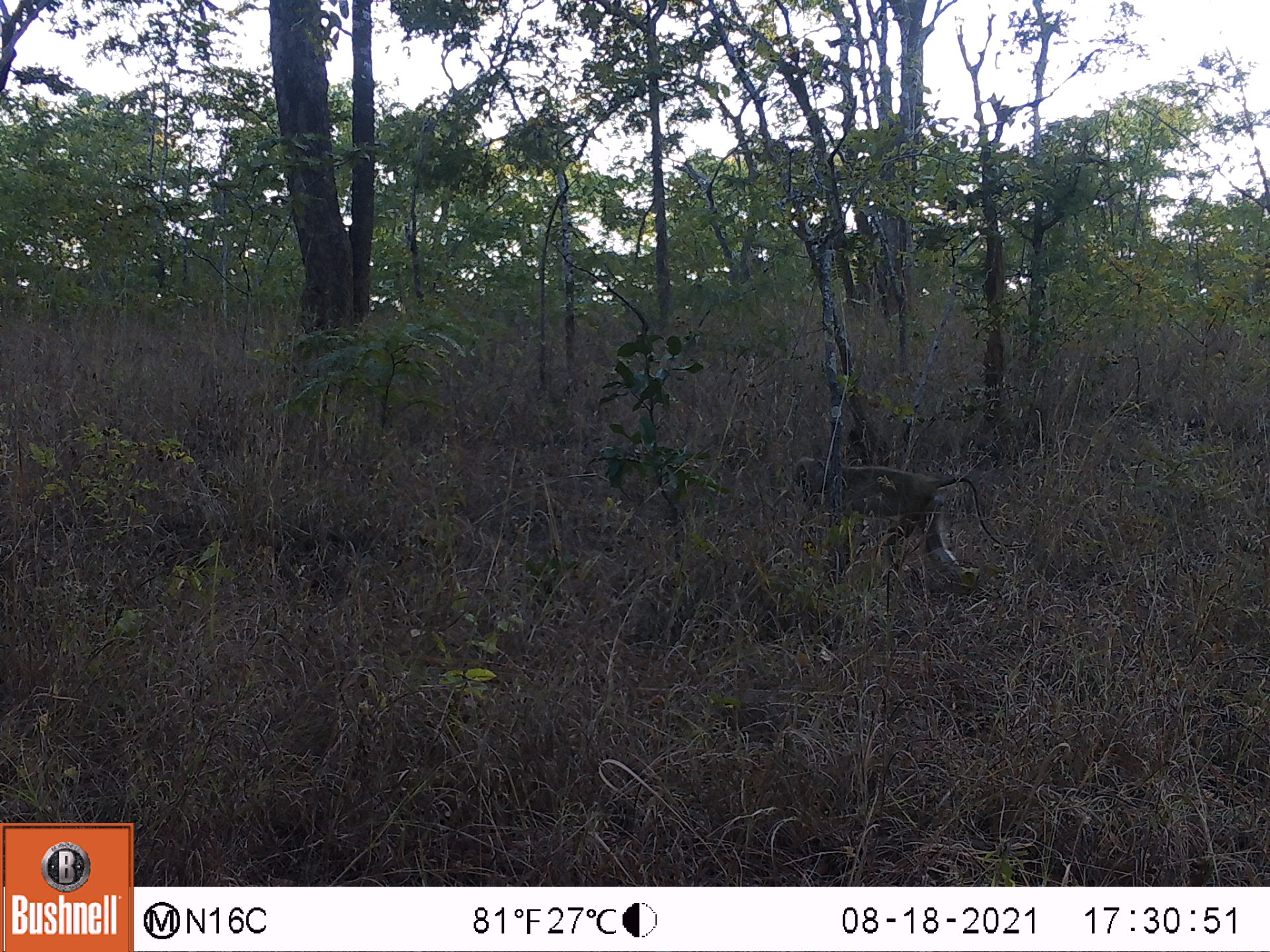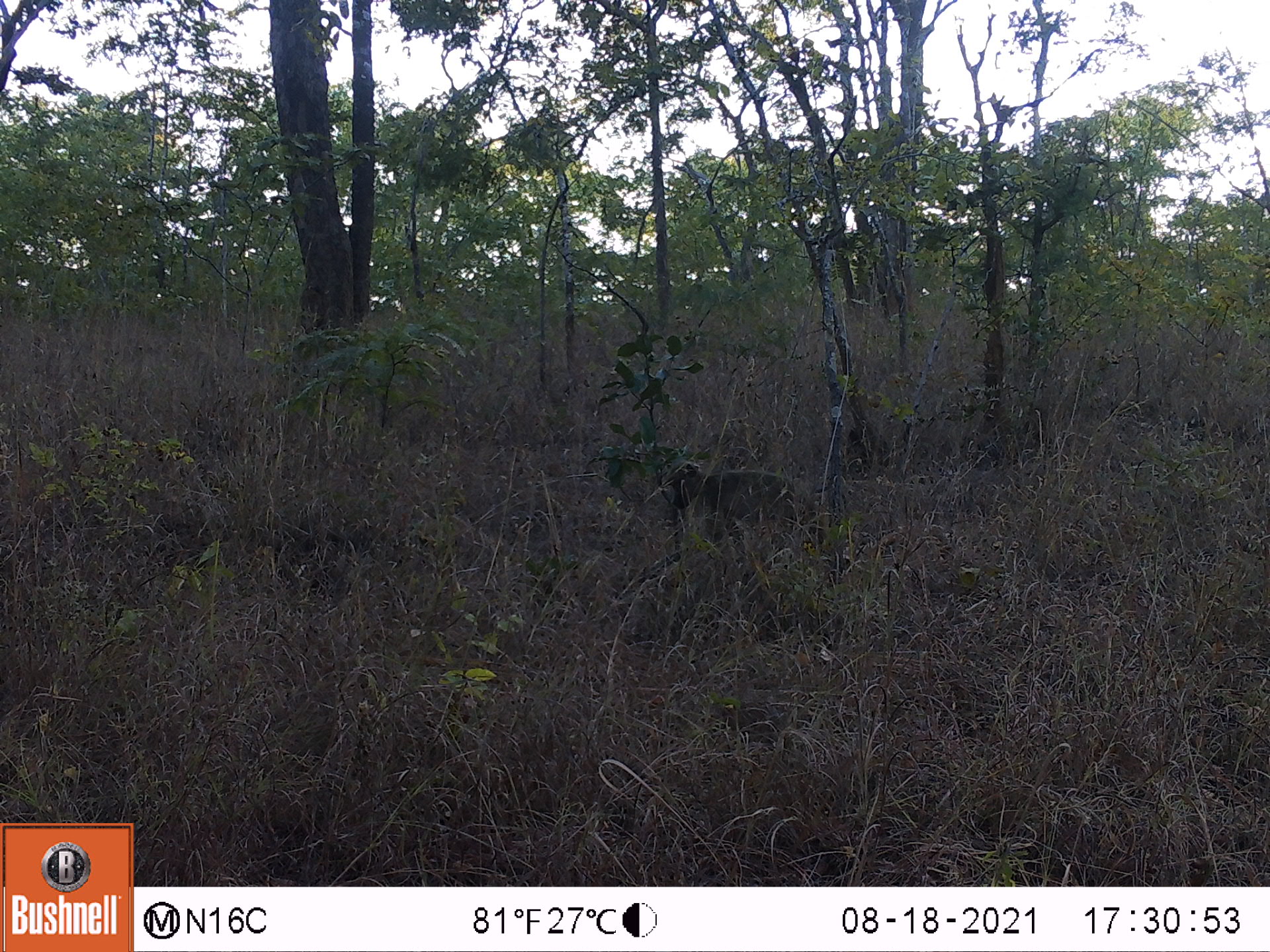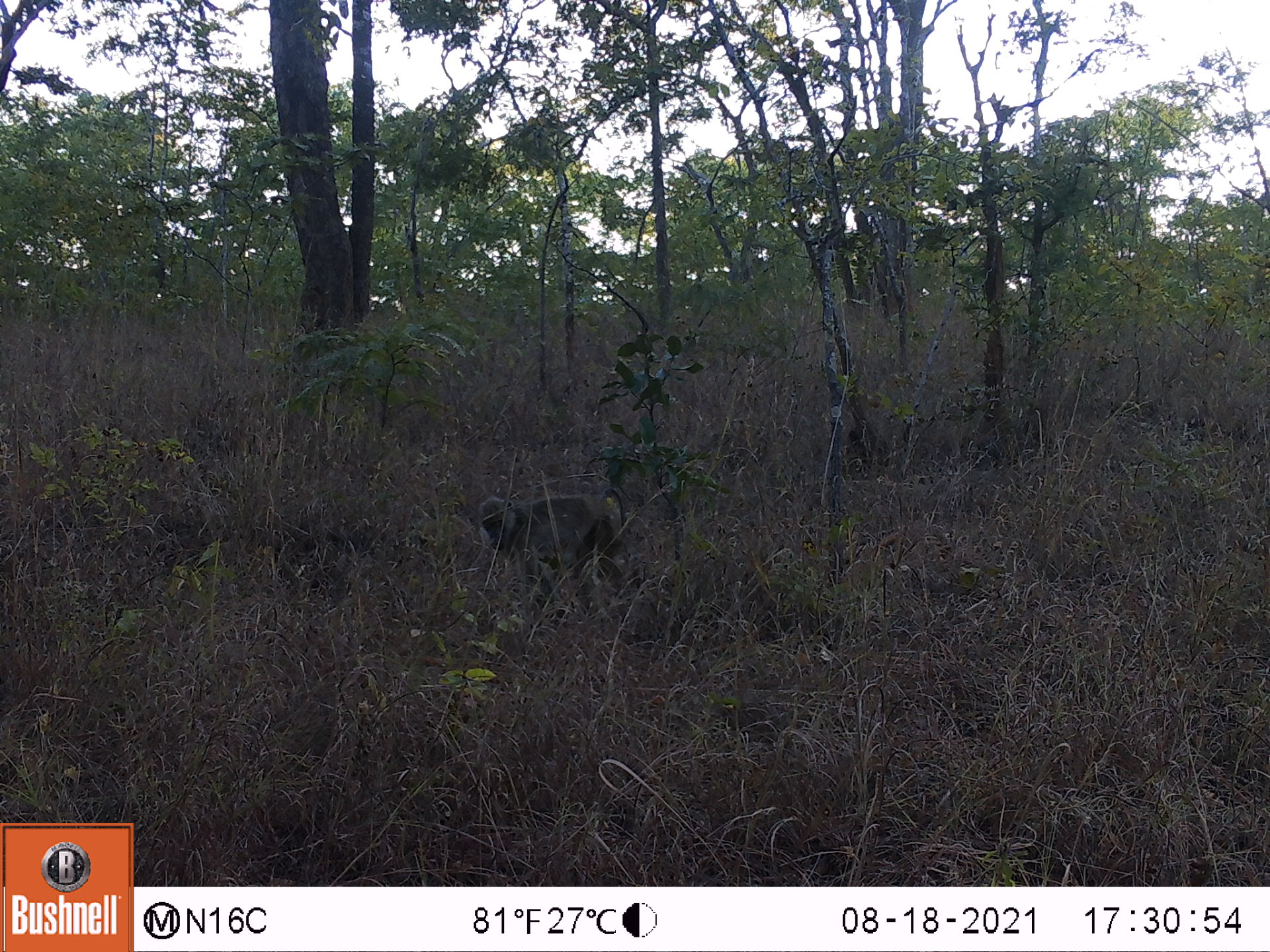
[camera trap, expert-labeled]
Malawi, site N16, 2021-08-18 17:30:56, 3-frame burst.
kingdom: Animalia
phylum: Chordata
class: Mammalia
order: Primates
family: Cercopithecidae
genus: Papio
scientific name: Papio cynocephalus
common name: yellow baboon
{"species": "yellow baboon (Papio cynocephalus)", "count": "1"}